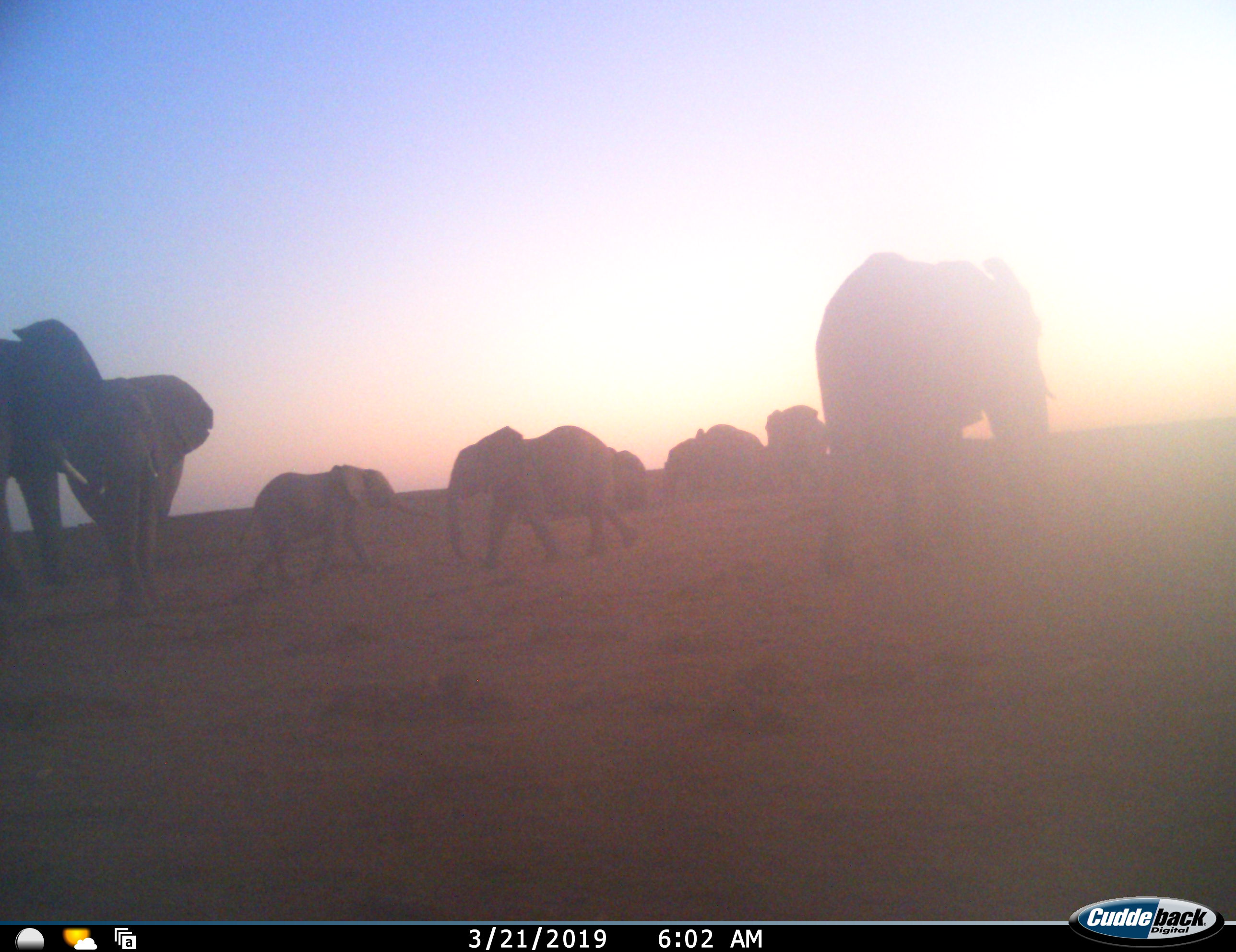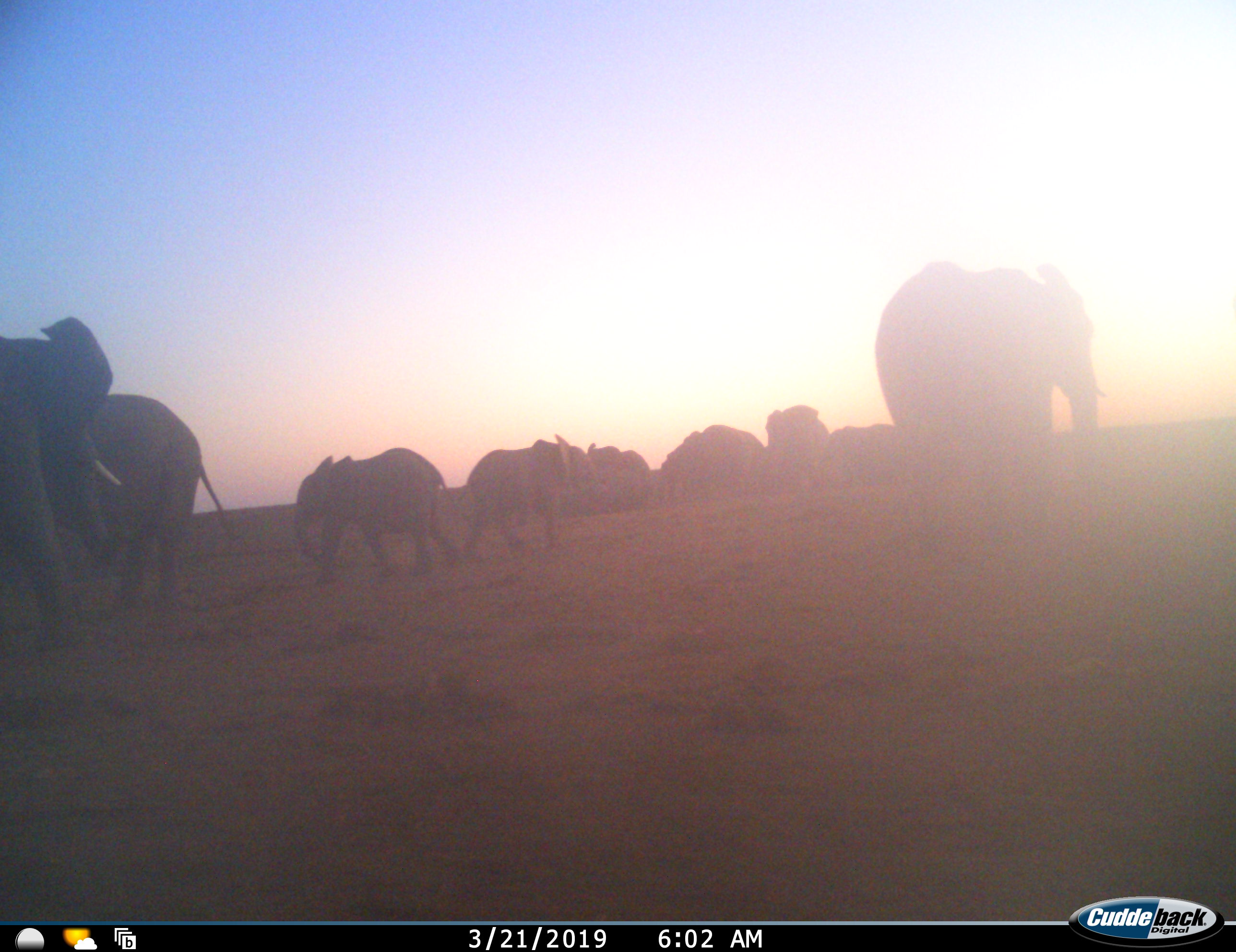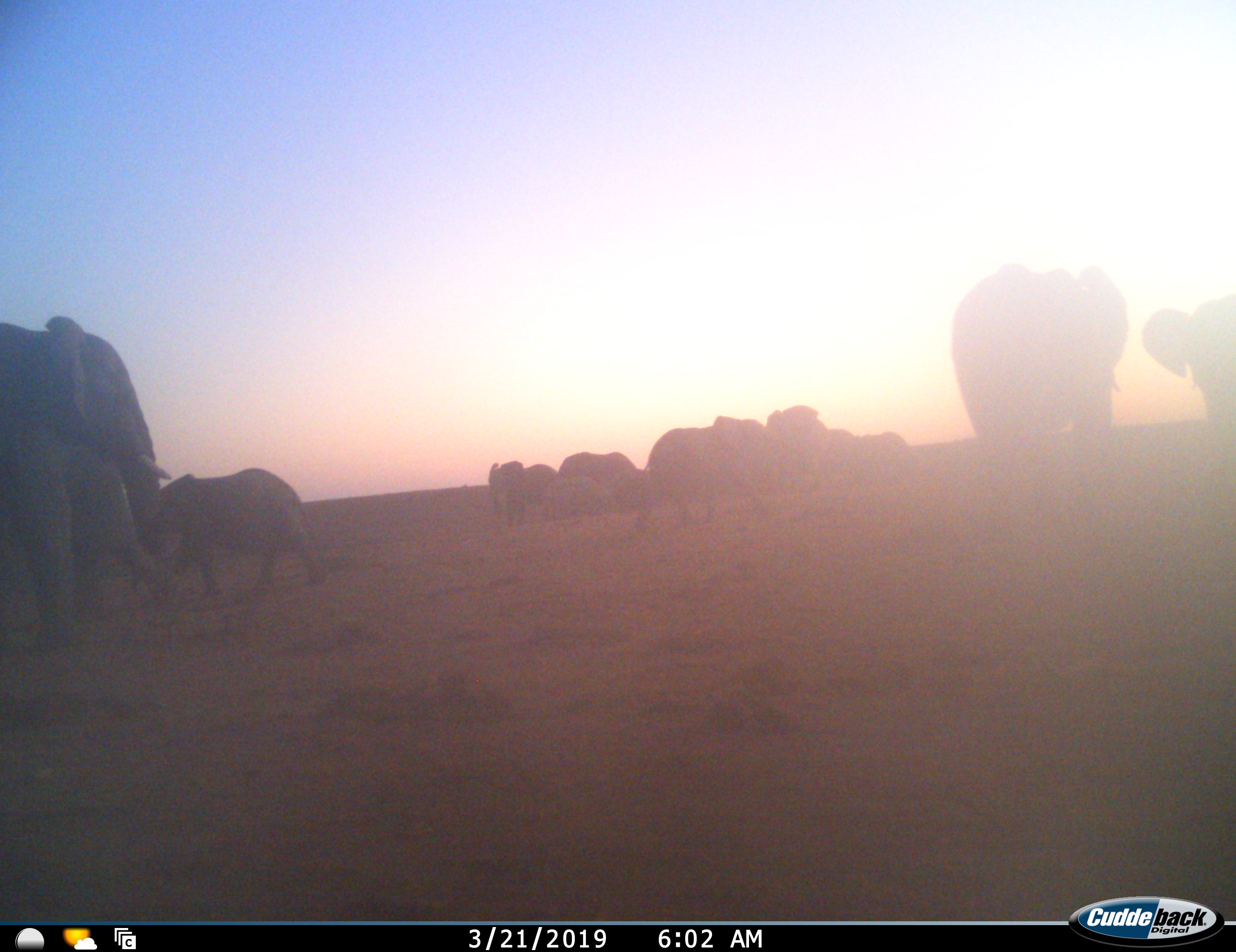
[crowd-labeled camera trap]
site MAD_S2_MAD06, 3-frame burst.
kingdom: Animalia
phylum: Chordata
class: Mammalia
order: Proboscidea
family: Elephantidae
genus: Loxodonta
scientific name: Loxodonta africana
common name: african bush elephant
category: elephant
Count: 11-50.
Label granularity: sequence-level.